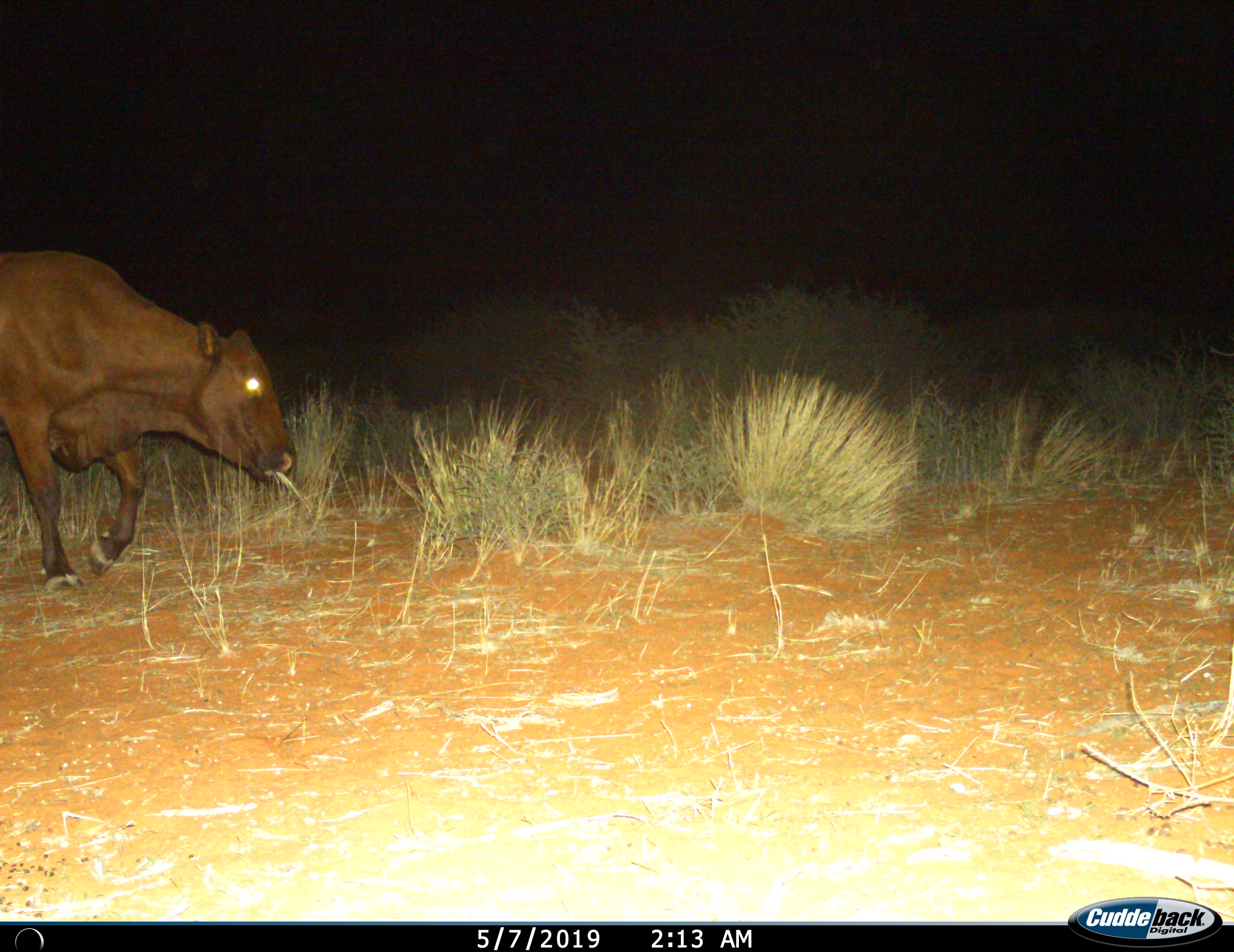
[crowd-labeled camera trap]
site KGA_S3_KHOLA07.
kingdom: Animalia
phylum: Chordata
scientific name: Vertebrata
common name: domestic animal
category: domesticanimal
Domesticanimal (domestic animal) (Vertebrata), count 1. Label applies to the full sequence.